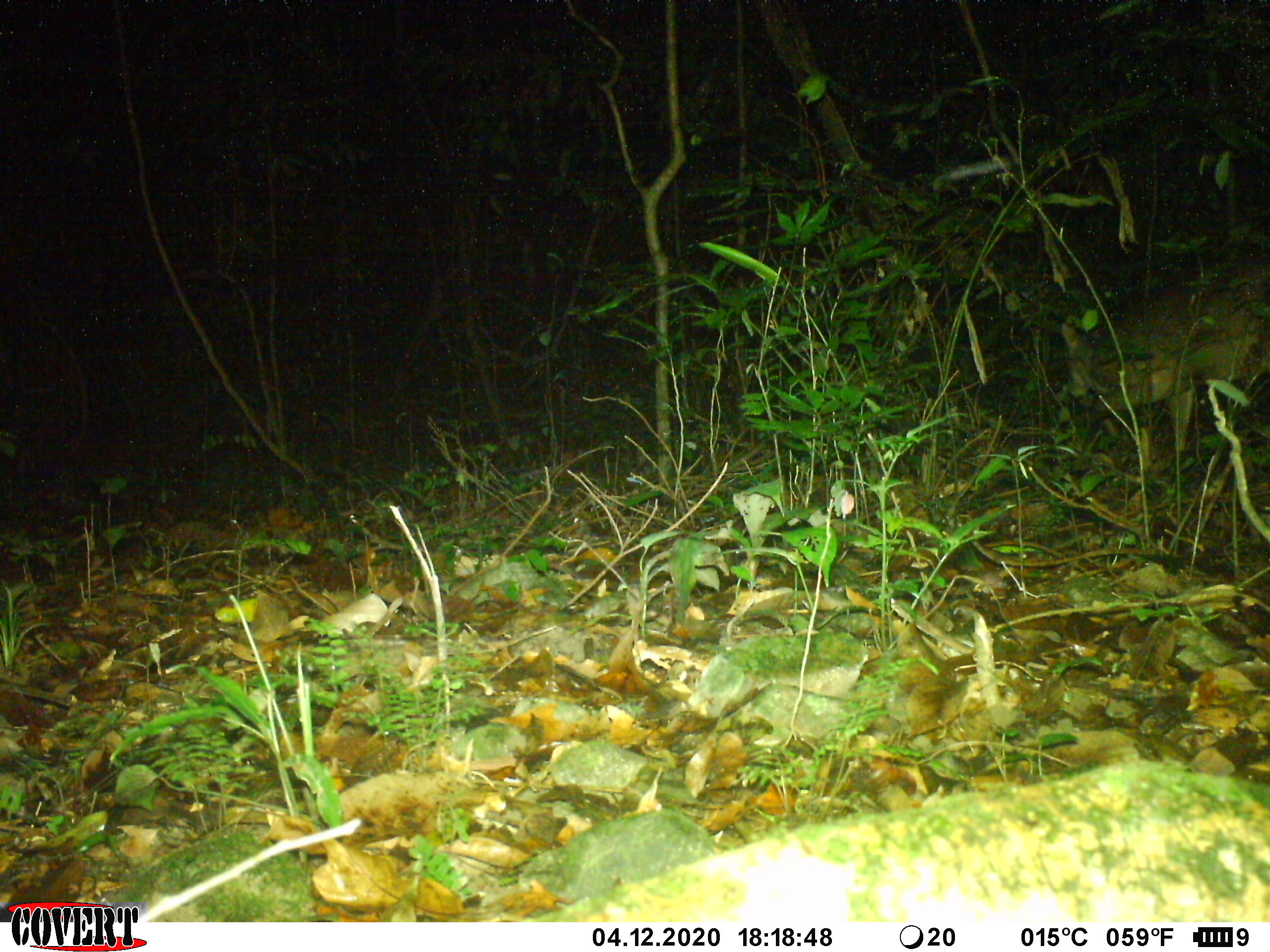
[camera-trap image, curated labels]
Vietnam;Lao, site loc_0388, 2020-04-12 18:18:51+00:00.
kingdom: Animalia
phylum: Chordata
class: Mammalia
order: Artiodactyla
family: Cervidae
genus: Muntiacus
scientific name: Muntiacus vuquangensis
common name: large-antlered muntjac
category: large antlered muntjac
Large antlered muntjac (large-antlered muntjac) (Muntiacus vuquangensis). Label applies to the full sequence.